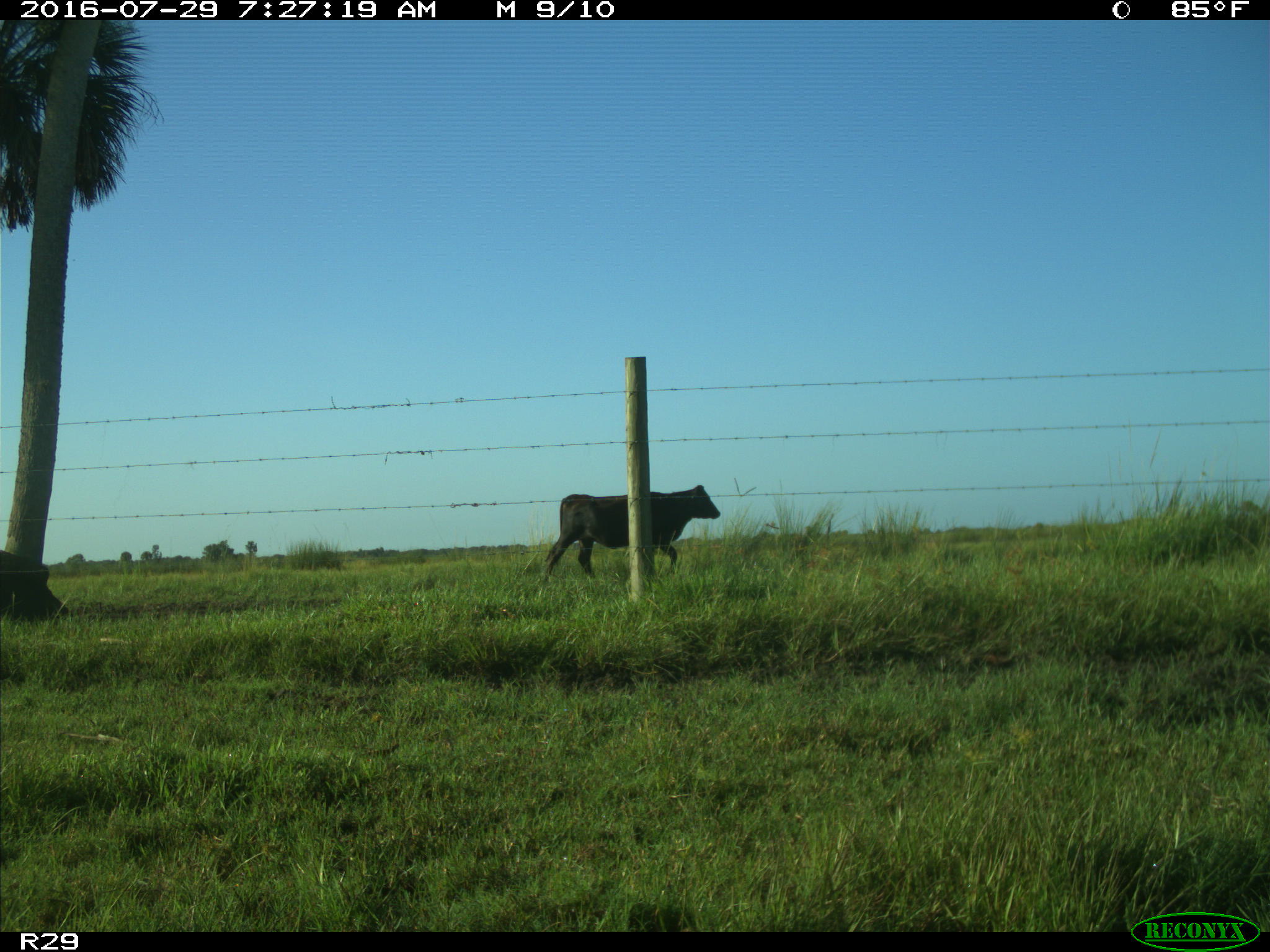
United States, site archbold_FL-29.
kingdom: Animalia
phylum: Chordata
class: Mammalia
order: Artiodactyla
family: Bovidae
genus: Bos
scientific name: Bos taurus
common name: domestic cow